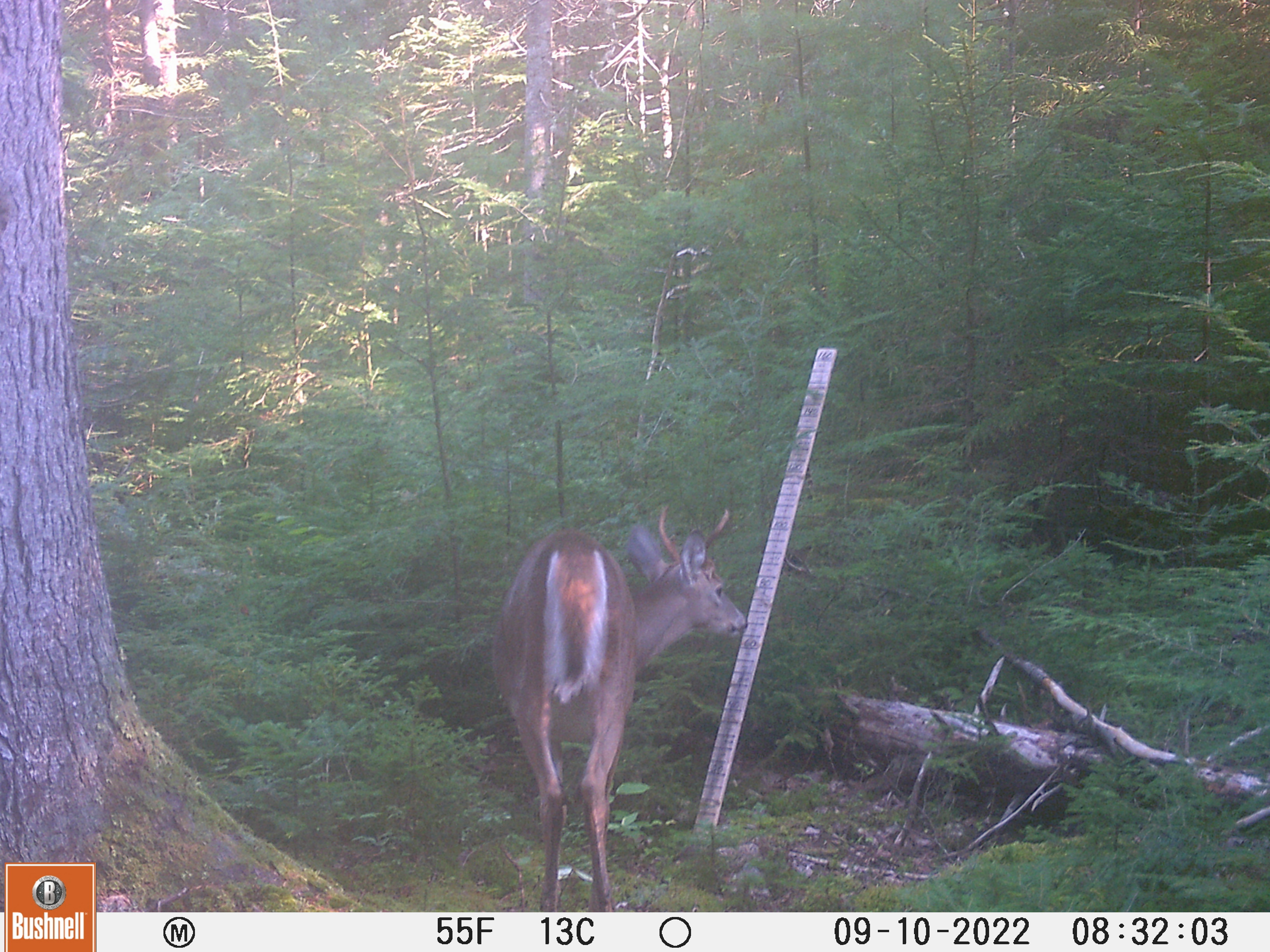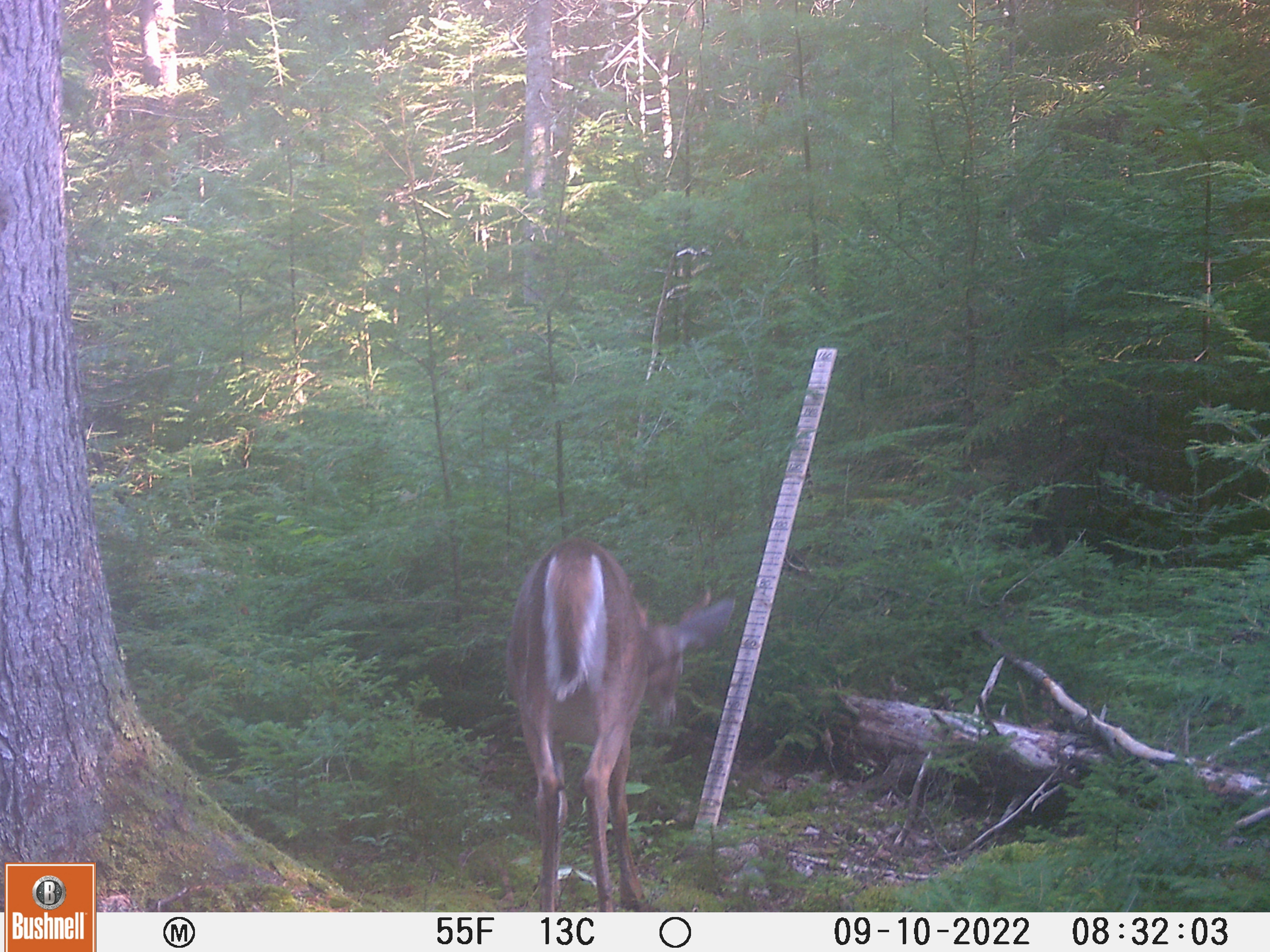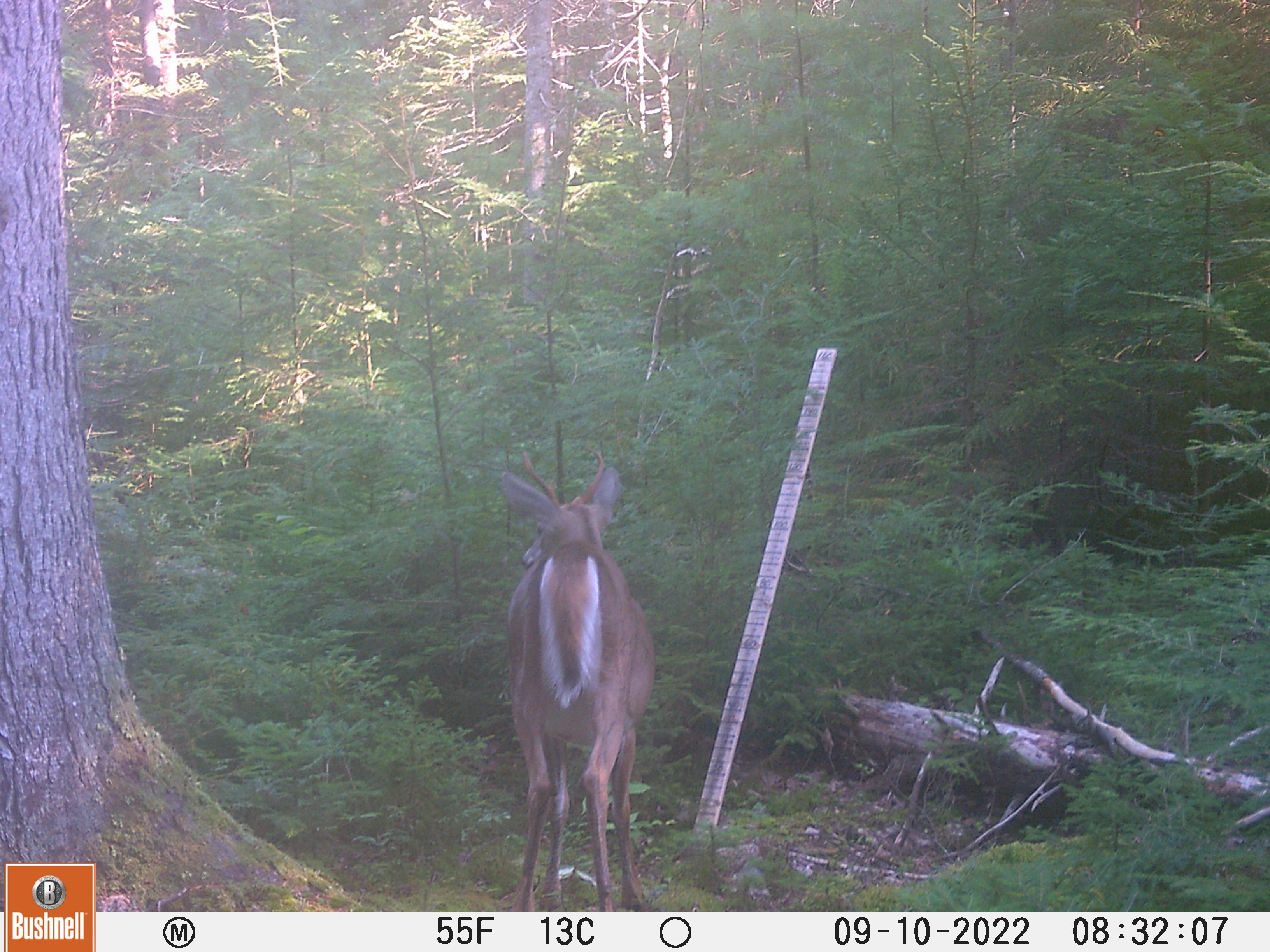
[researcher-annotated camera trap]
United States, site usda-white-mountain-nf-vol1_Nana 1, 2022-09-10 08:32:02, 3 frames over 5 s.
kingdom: Animalia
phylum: Chordata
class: Mammalia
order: Artiodactyla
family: Cervidae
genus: Odocoileus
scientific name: Odocoileus virginianus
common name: white-tailed deer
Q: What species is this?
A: White-tailed deer (Odocoileus virginianus).